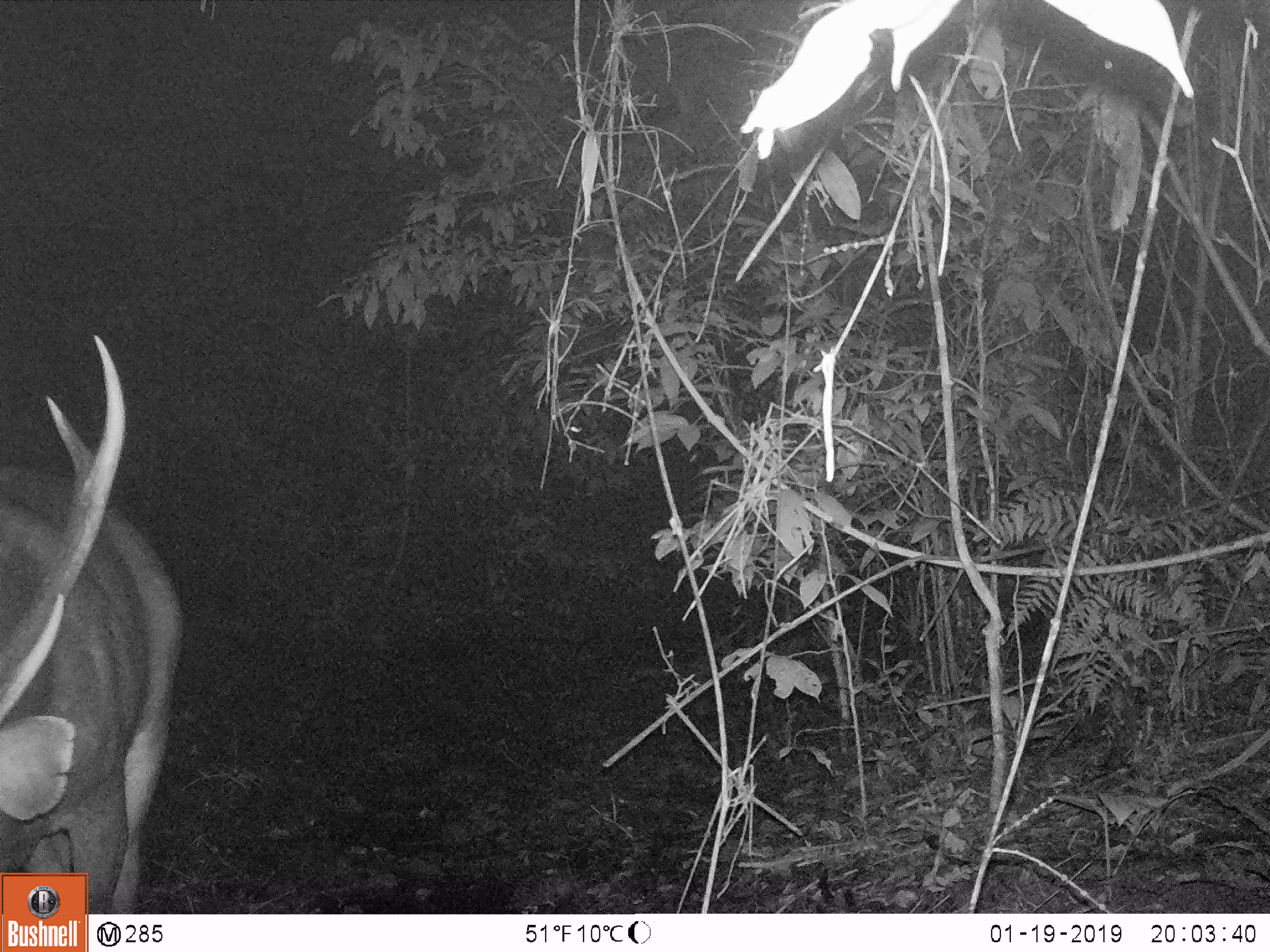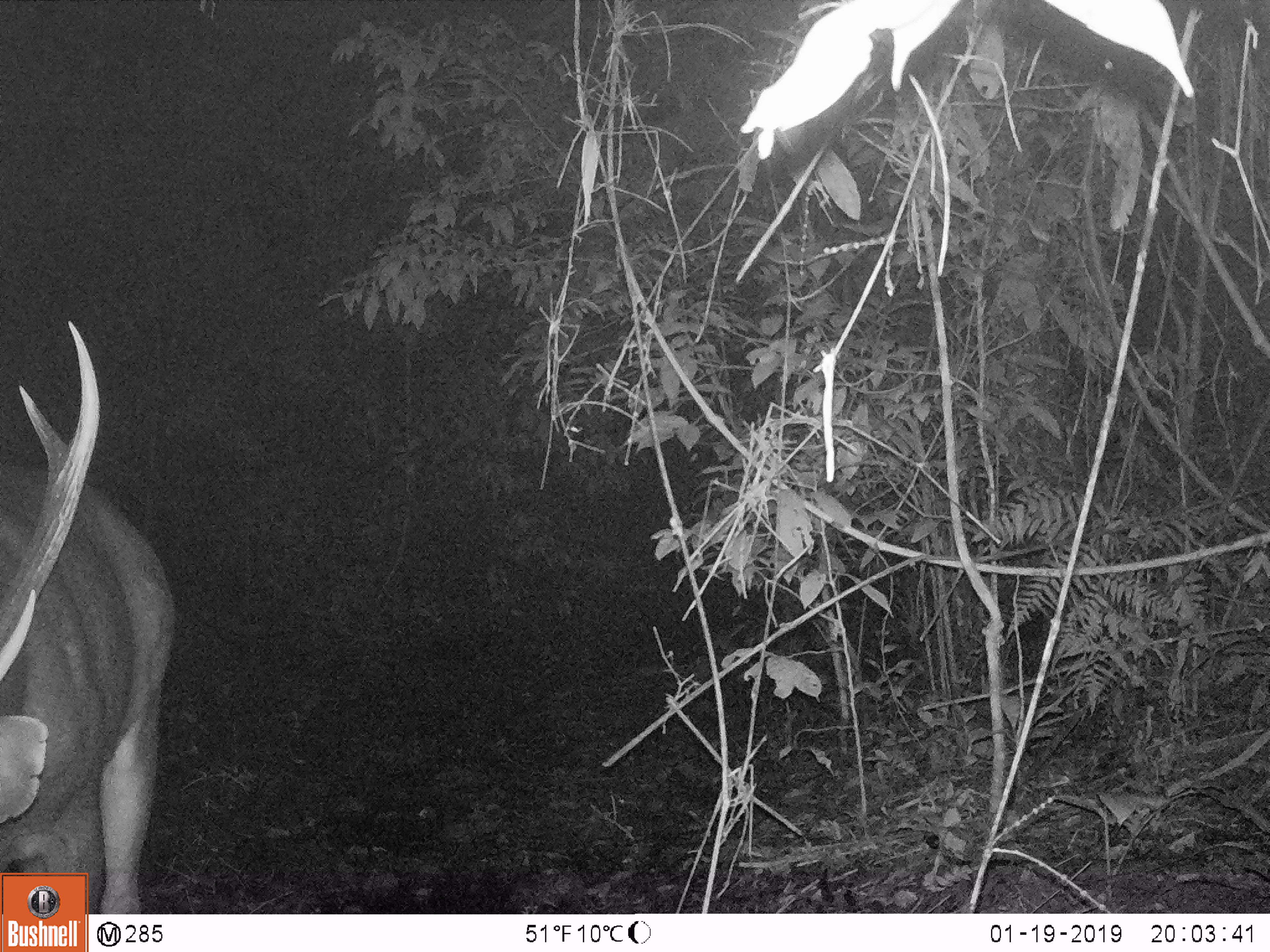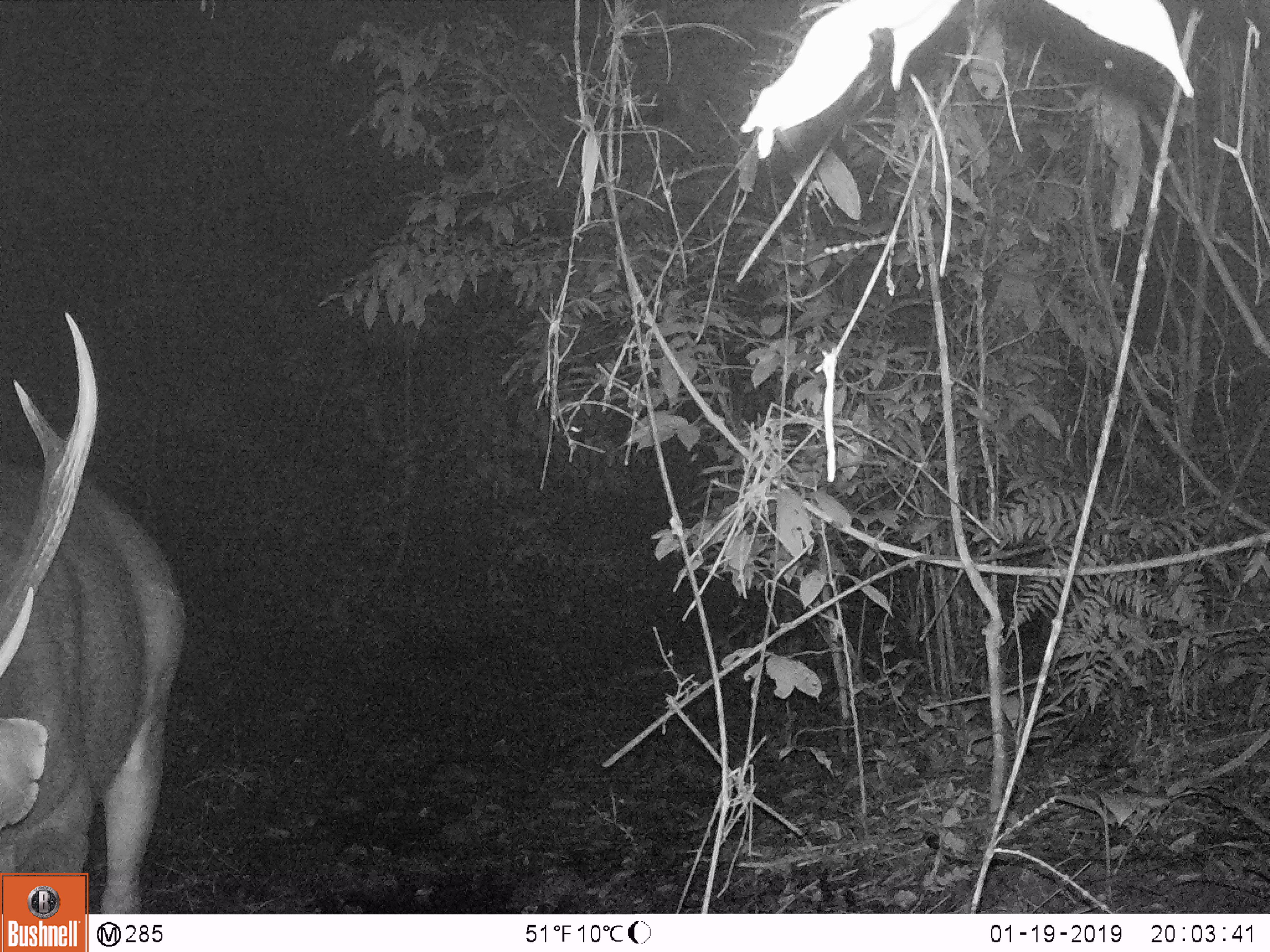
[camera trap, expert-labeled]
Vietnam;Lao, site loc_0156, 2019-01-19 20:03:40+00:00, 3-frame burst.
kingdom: Animalia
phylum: Chordata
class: Mammalia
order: Artiodactyla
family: Cervidae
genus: Rusa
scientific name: Rusa unicolor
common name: sambar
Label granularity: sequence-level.